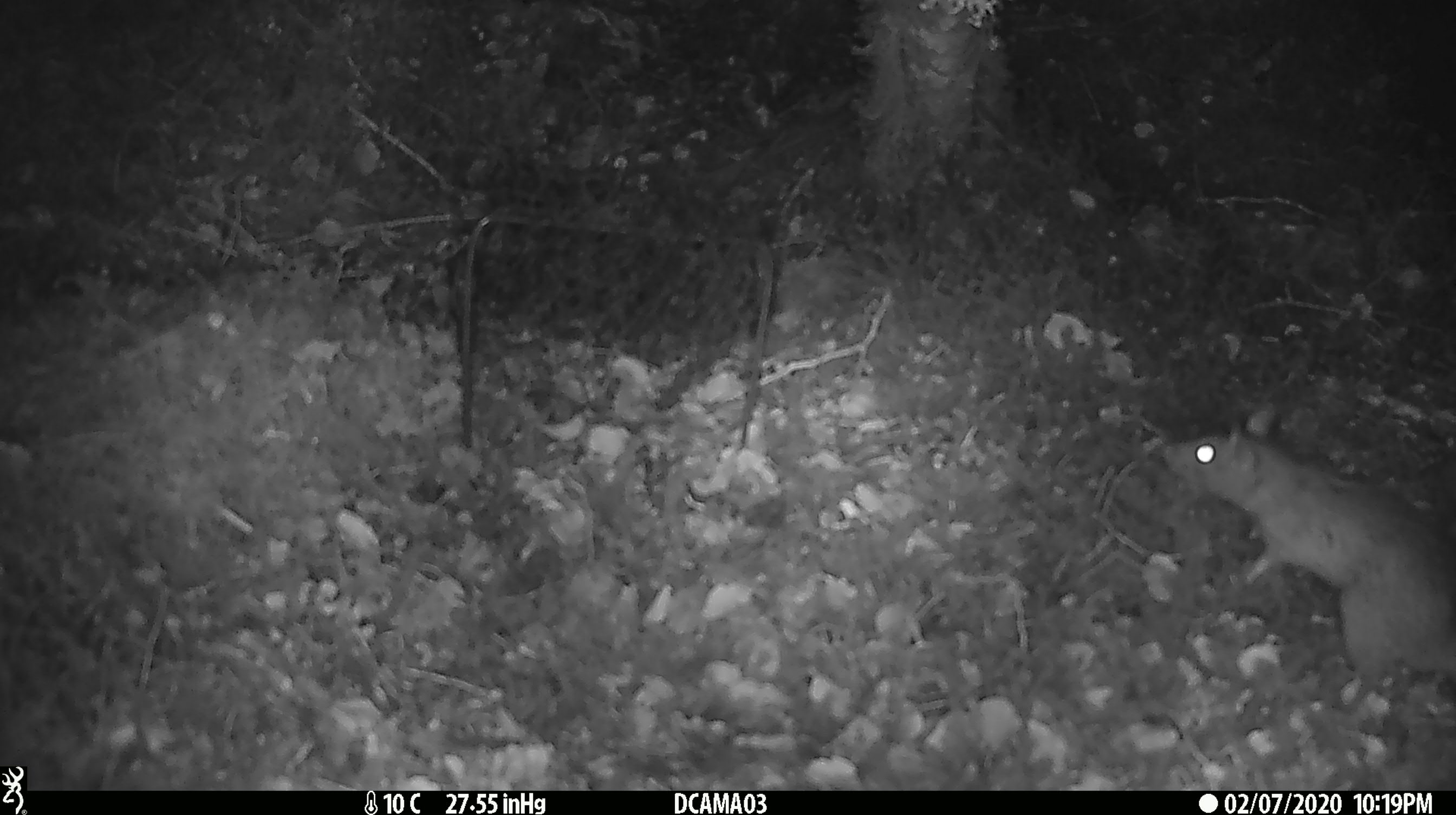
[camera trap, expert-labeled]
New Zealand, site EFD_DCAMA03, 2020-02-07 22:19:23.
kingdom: Animalia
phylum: Chordata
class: Mammalia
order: Rodentia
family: Muridae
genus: Rattus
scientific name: Rattus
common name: rat